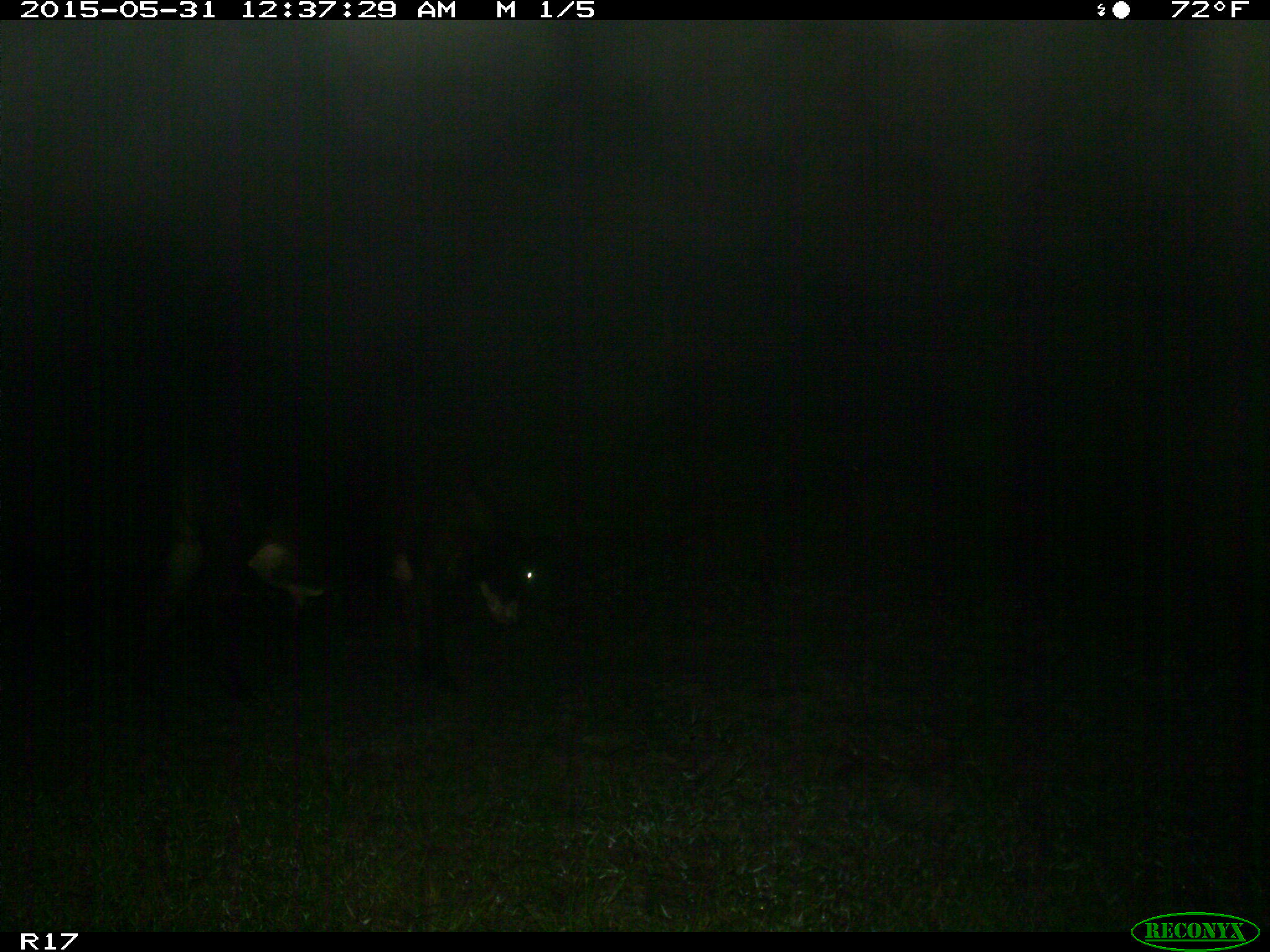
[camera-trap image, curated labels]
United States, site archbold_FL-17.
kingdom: Animalia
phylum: Chordata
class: Mammalia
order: Artiodactyla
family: Bovidae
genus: Bos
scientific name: Bos taurus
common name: domestic cow